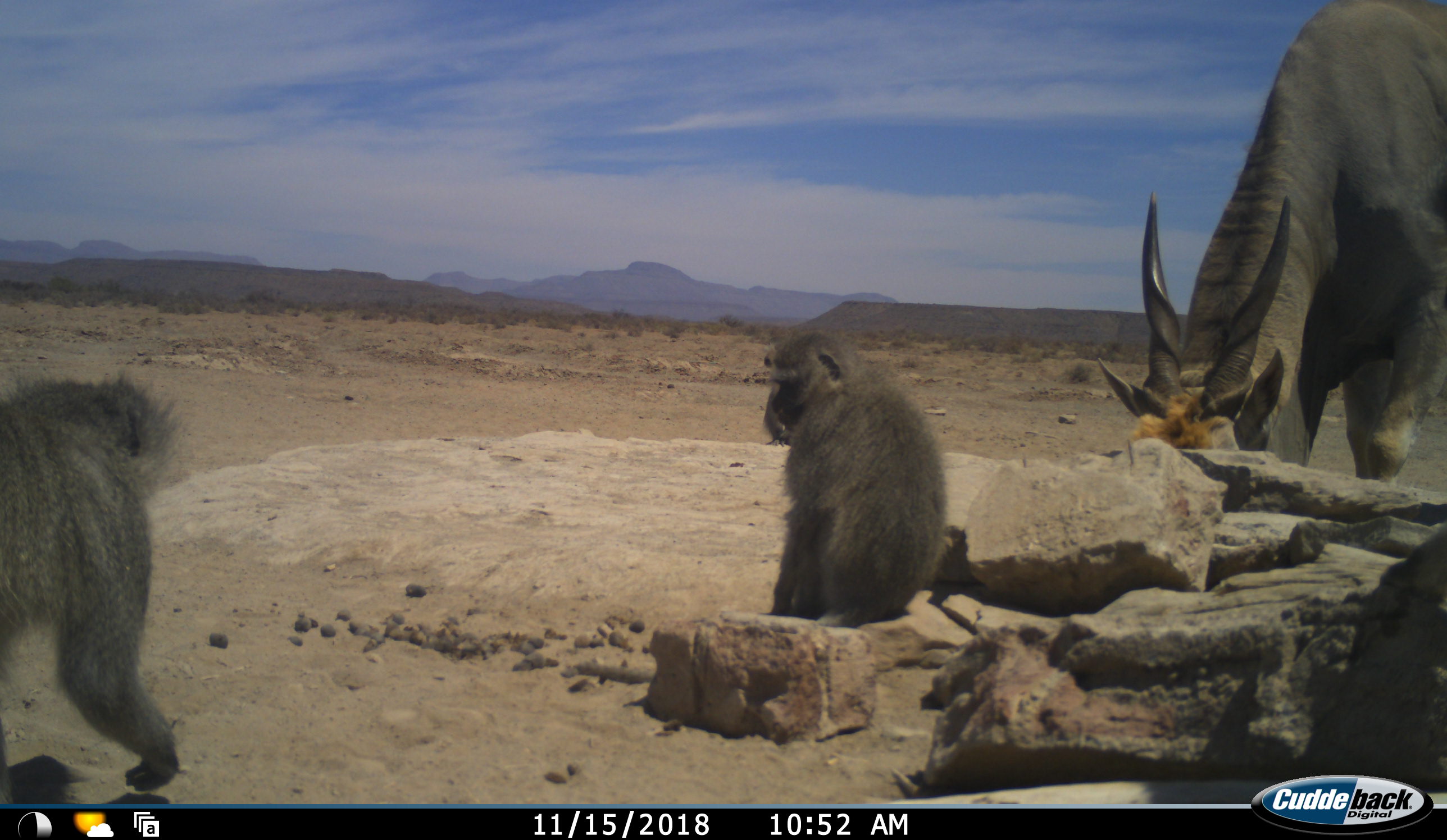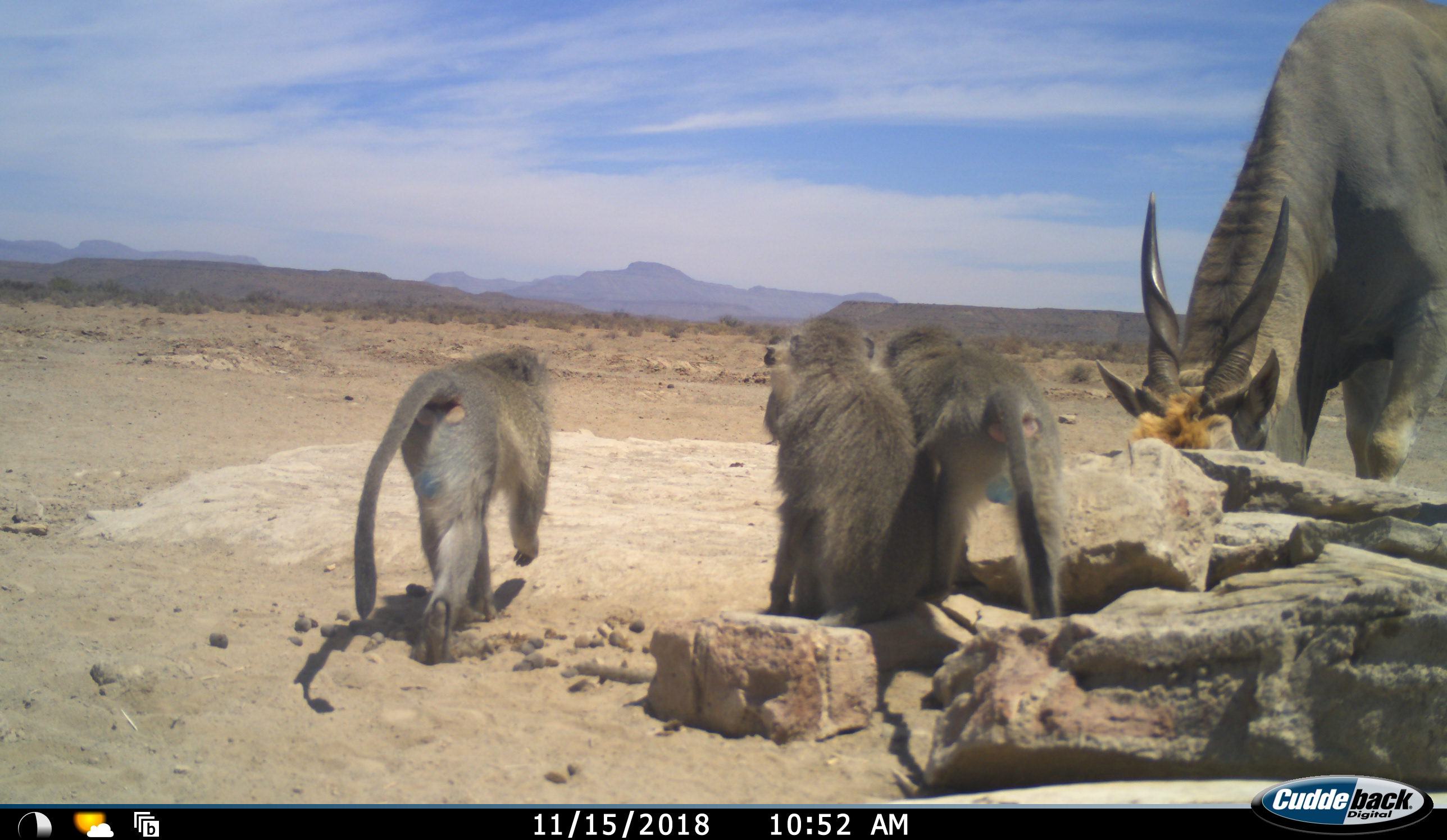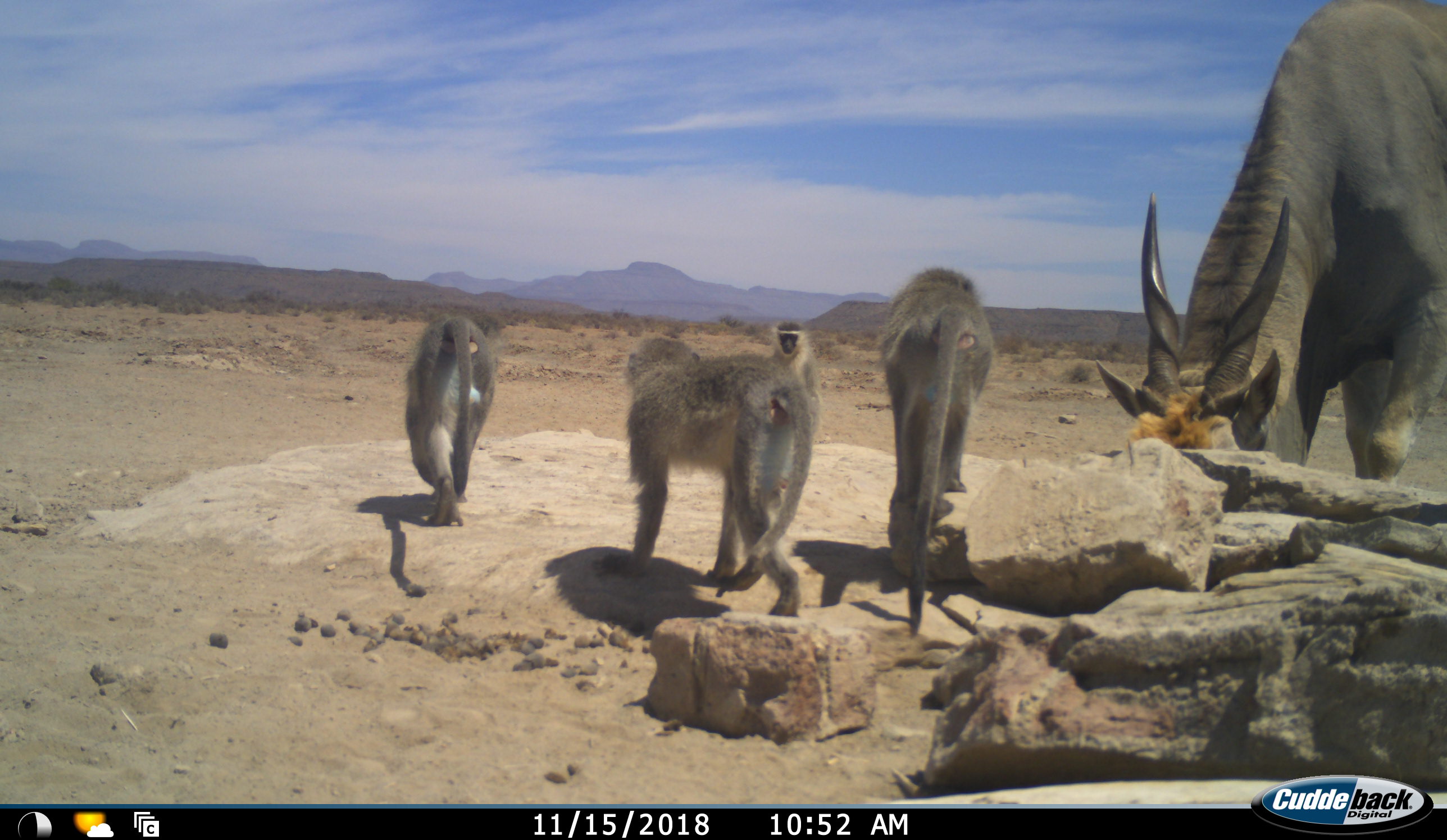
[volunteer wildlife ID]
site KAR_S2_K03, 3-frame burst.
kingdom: Animalia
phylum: Chordata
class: Mammalia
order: Artiodactyla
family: Bovidae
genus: Tragelaphus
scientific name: Tragelaphus oryx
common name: eland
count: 1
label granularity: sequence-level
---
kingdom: Animalia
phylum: Chordata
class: Mammalia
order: Primates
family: Cercopithecidae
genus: Chlorocebus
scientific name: Chlorocebus pygerythrus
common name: vervet monkey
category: monkeyvervet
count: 4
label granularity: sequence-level